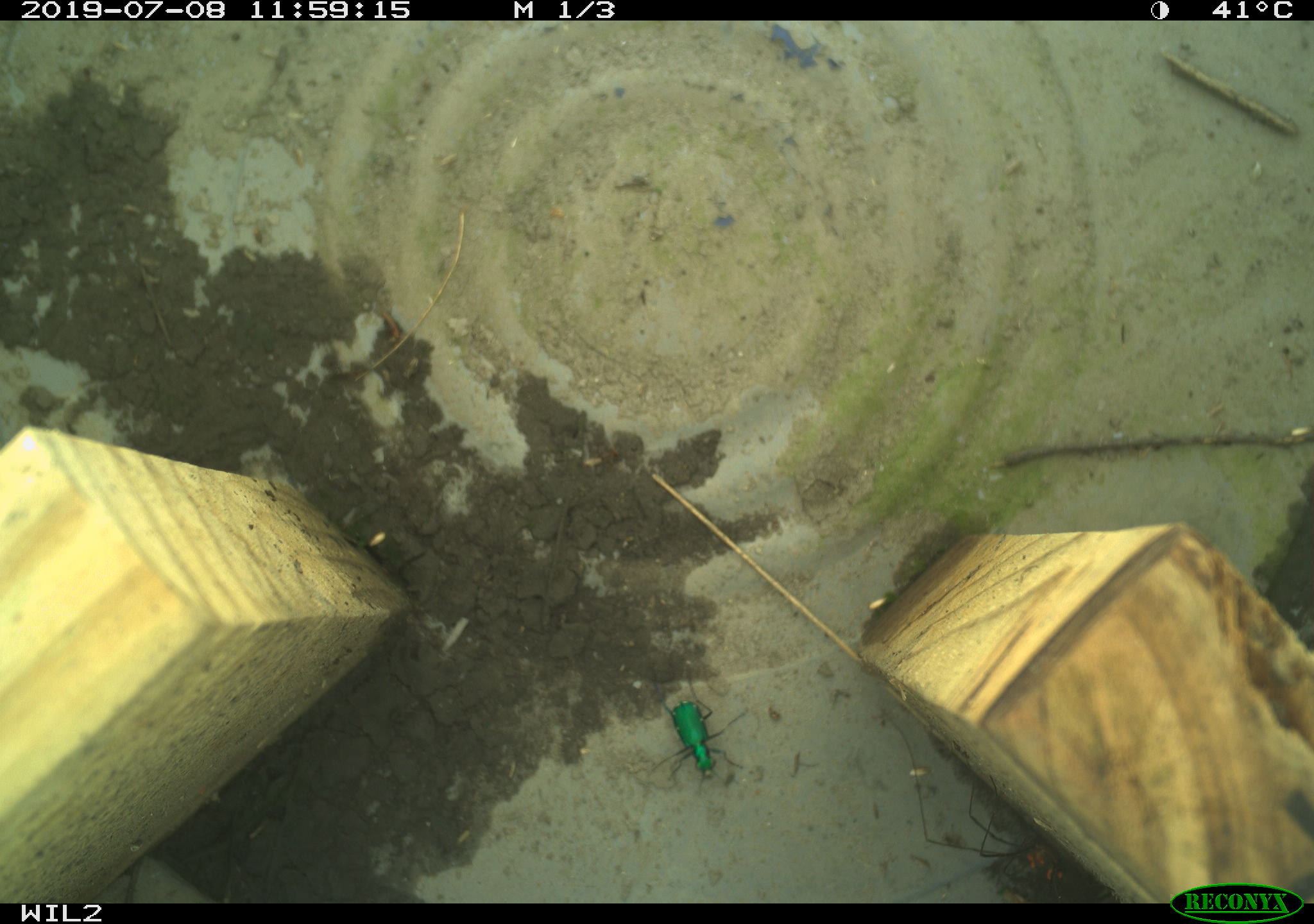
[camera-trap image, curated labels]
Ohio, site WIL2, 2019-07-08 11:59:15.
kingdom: Animalia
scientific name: Animalia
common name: animal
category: invertebrate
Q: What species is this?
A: Invertebrate (animal) (Animalia).